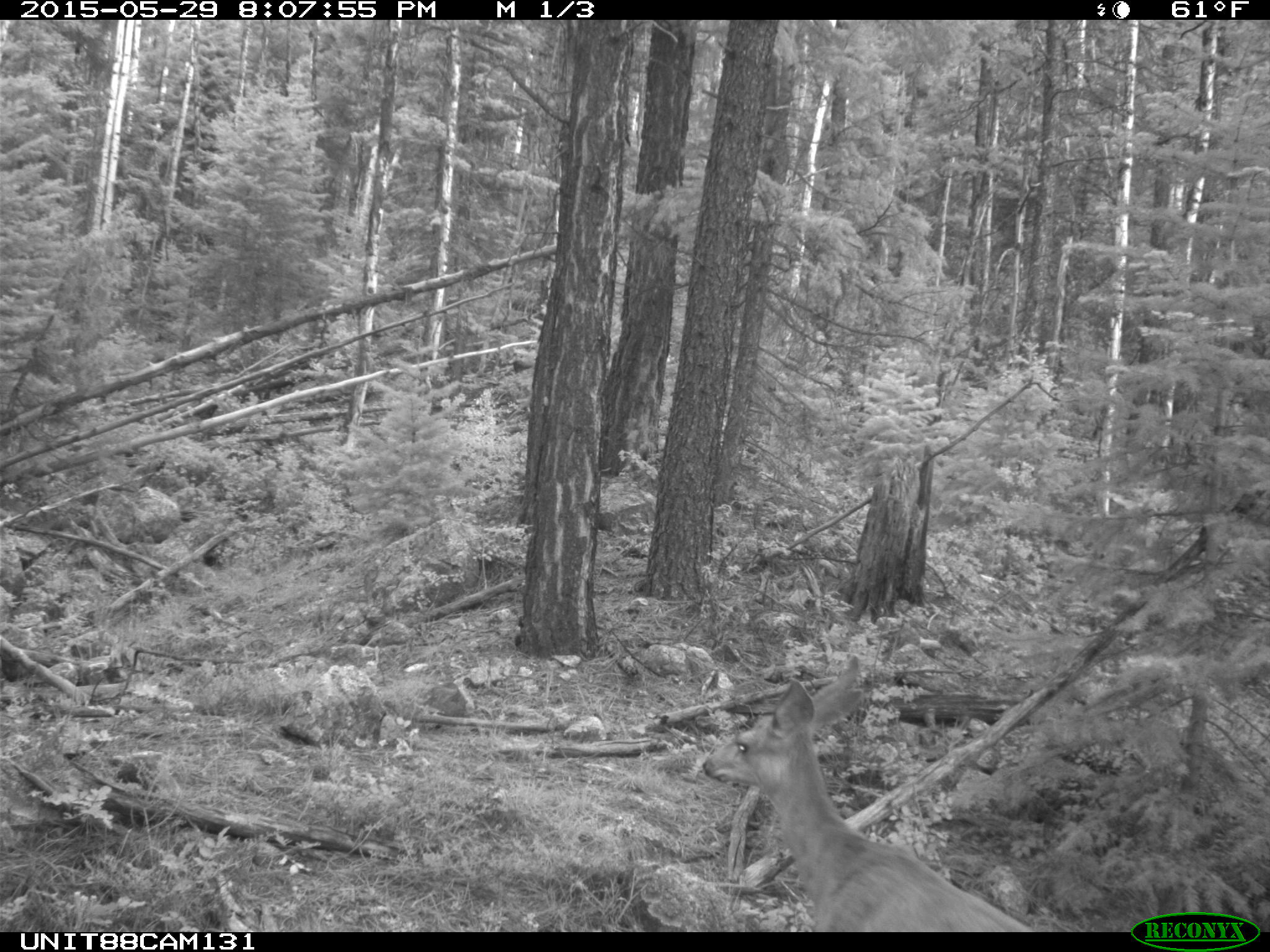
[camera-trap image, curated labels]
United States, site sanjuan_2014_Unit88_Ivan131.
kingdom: Animalia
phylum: Chordata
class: Mammalia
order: Artiodactyla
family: Cervidae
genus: Odocoileus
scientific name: Odocoileus hemionus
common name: mule deer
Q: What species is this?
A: Odocoileus hemionus (mule deer).